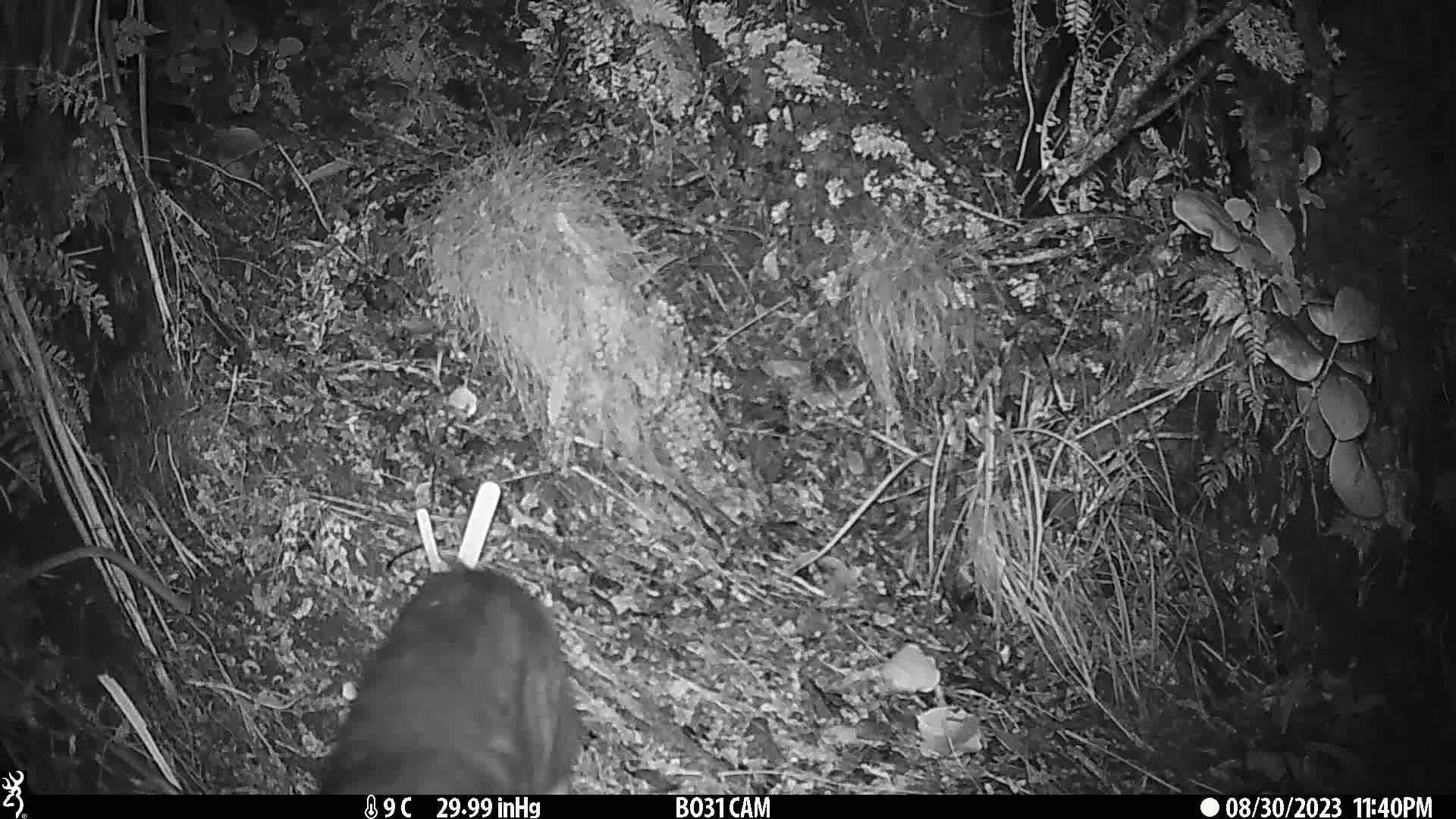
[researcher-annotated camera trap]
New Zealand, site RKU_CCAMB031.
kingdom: Animalia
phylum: Chordata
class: Mammalia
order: Carnivora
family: Felidae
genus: Felis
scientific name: Felis catus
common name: domestic cat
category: cat